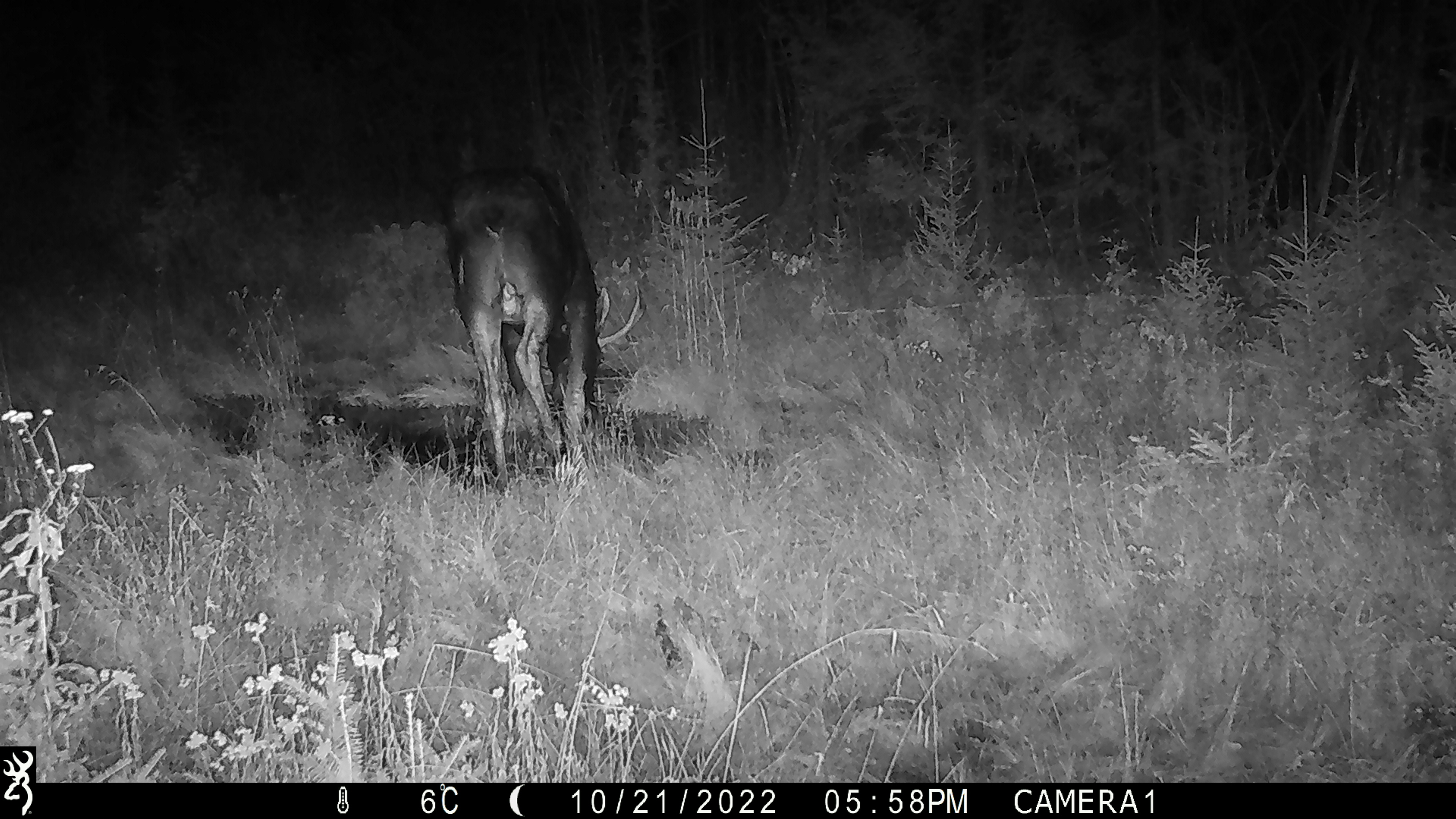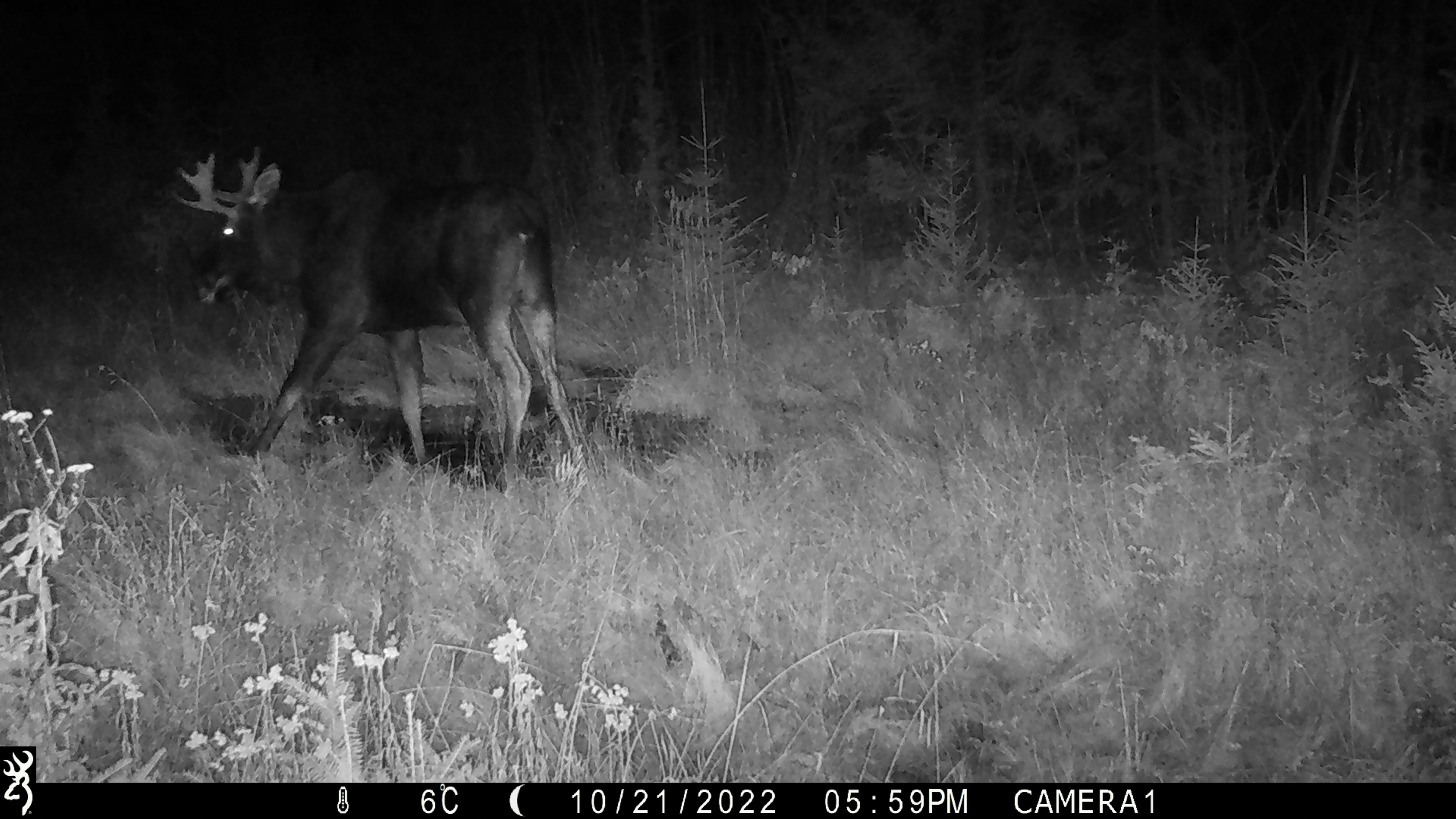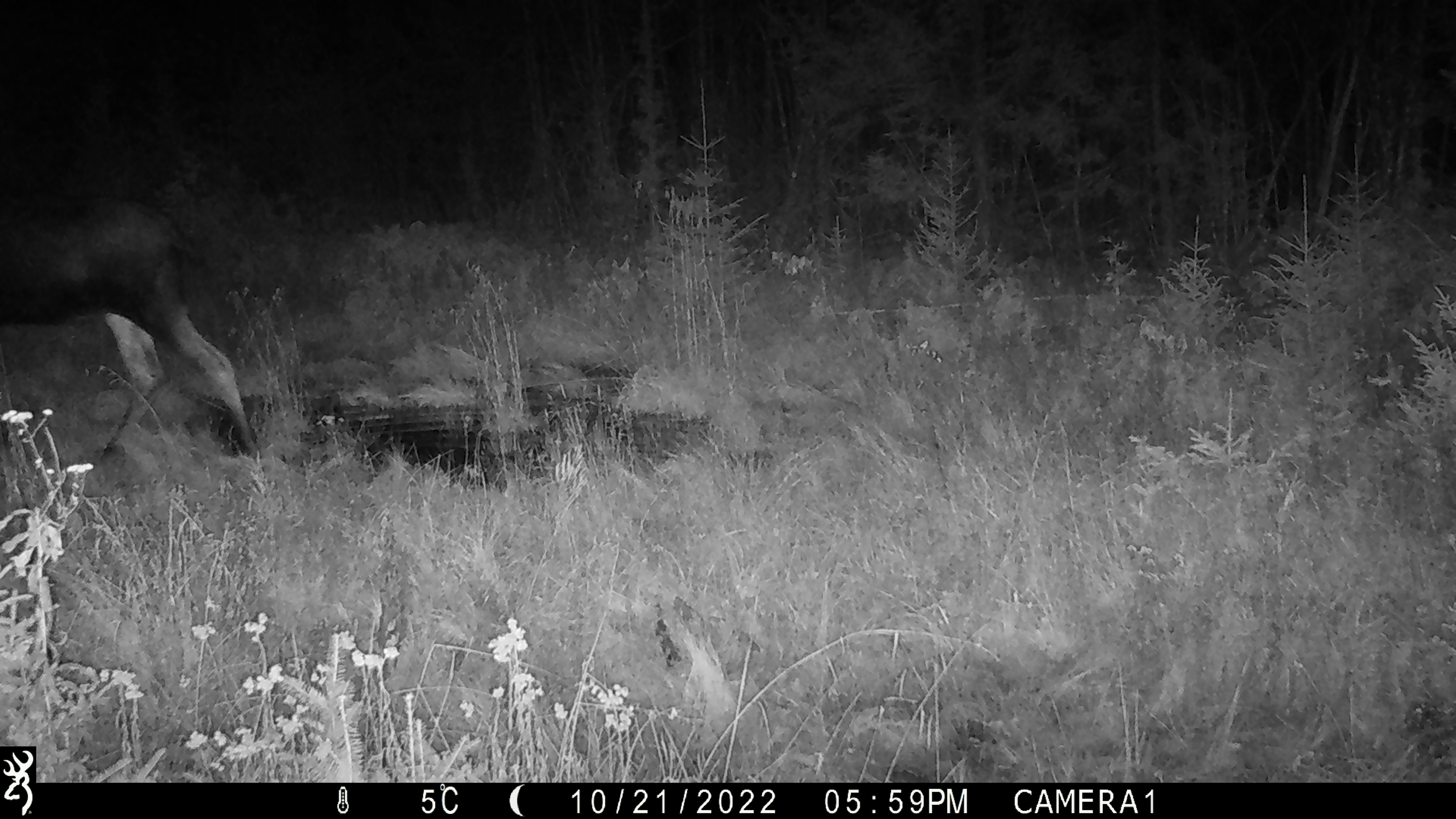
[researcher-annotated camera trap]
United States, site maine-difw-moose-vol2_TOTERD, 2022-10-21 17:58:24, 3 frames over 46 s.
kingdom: Animalia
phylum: Chordata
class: Mammalia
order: Artiodactyla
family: Cervidae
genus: Alces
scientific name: Alces alces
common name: moose